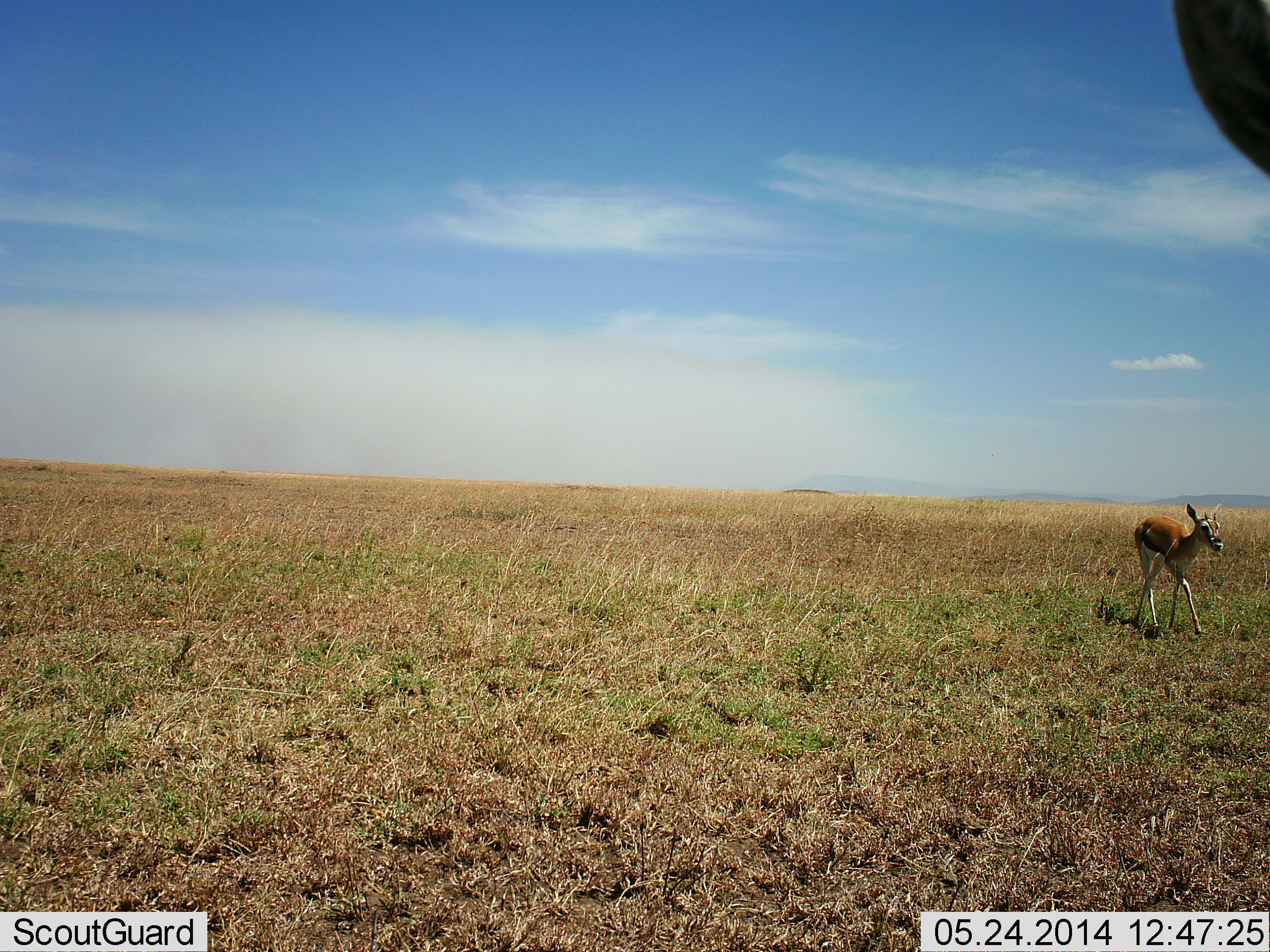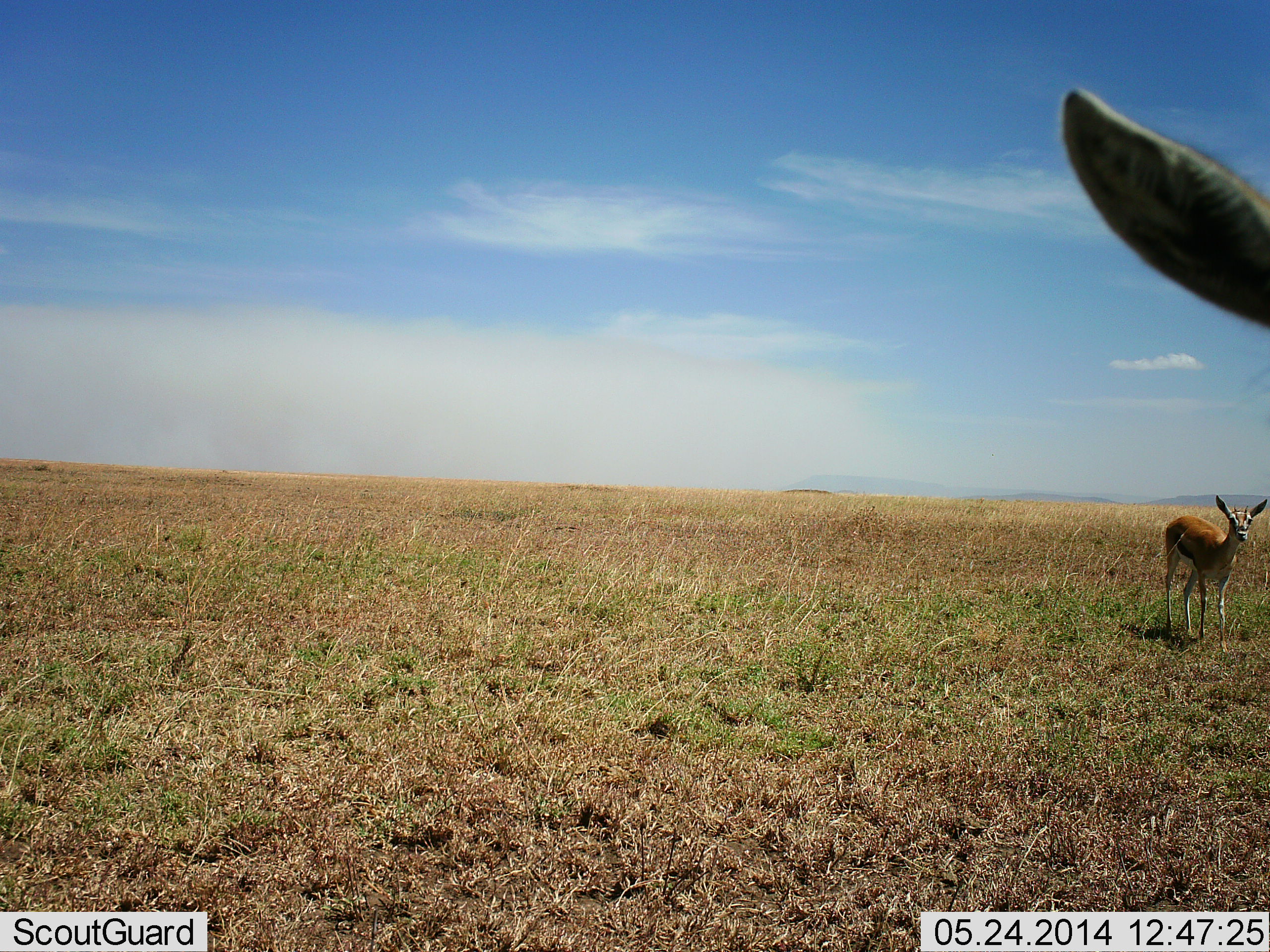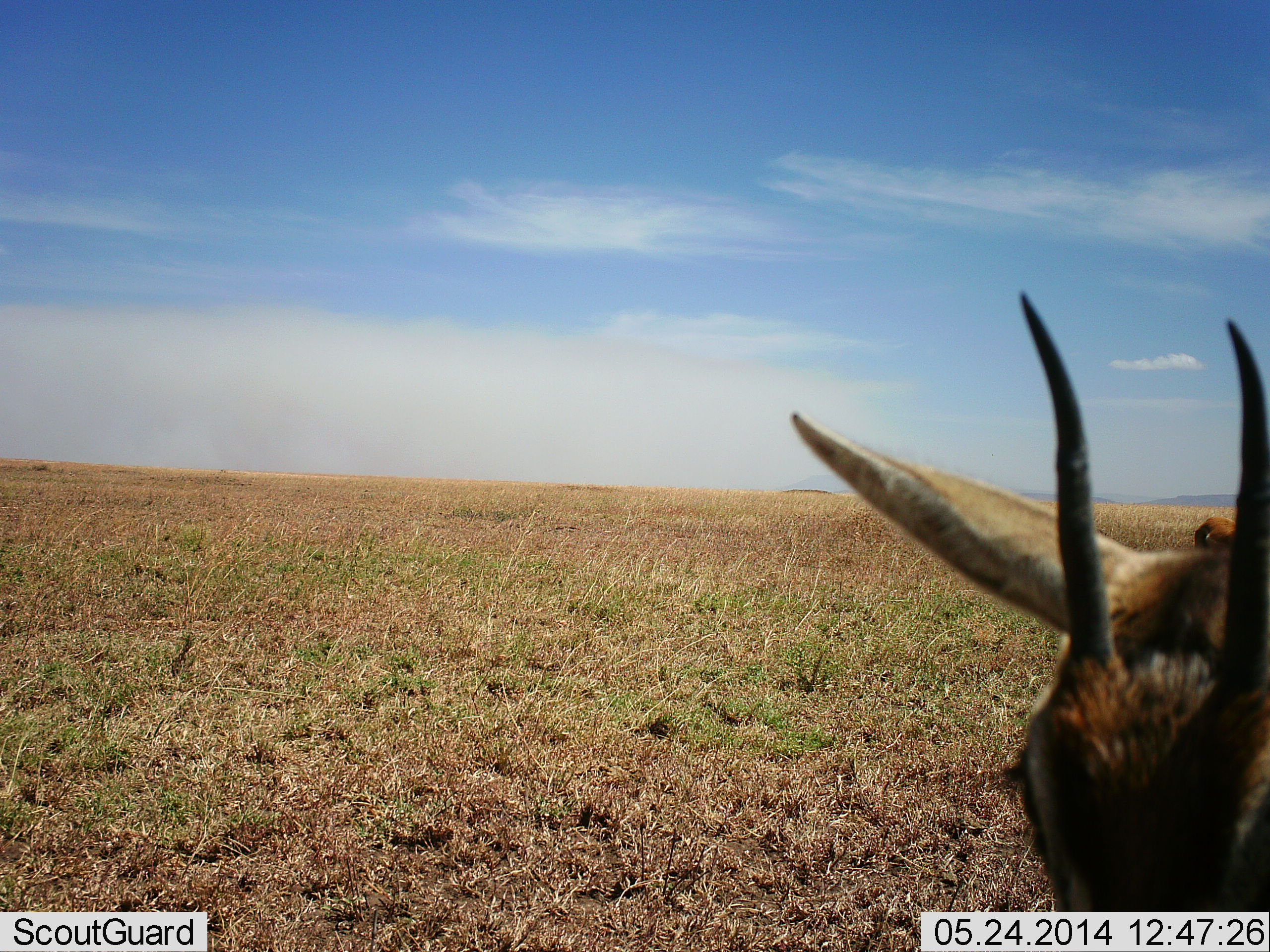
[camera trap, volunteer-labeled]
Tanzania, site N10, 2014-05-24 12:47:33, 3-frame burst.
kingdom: Animalia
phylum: Chordata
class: Mammalia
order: Artiodactyla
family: Bovidae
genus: Eudorcas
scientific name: Eudorcas thomsonii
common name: thomson's gazelle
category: gazellethomsons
Gazellethomsons (thomson's gazelle) (Eudorcas thomsonii), count 2. Behavior (volunteer vote fractions): standing 70%, resting 10%, moving 60%, interacting 0%. Young present (vote fraction): 0%. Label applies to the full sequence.